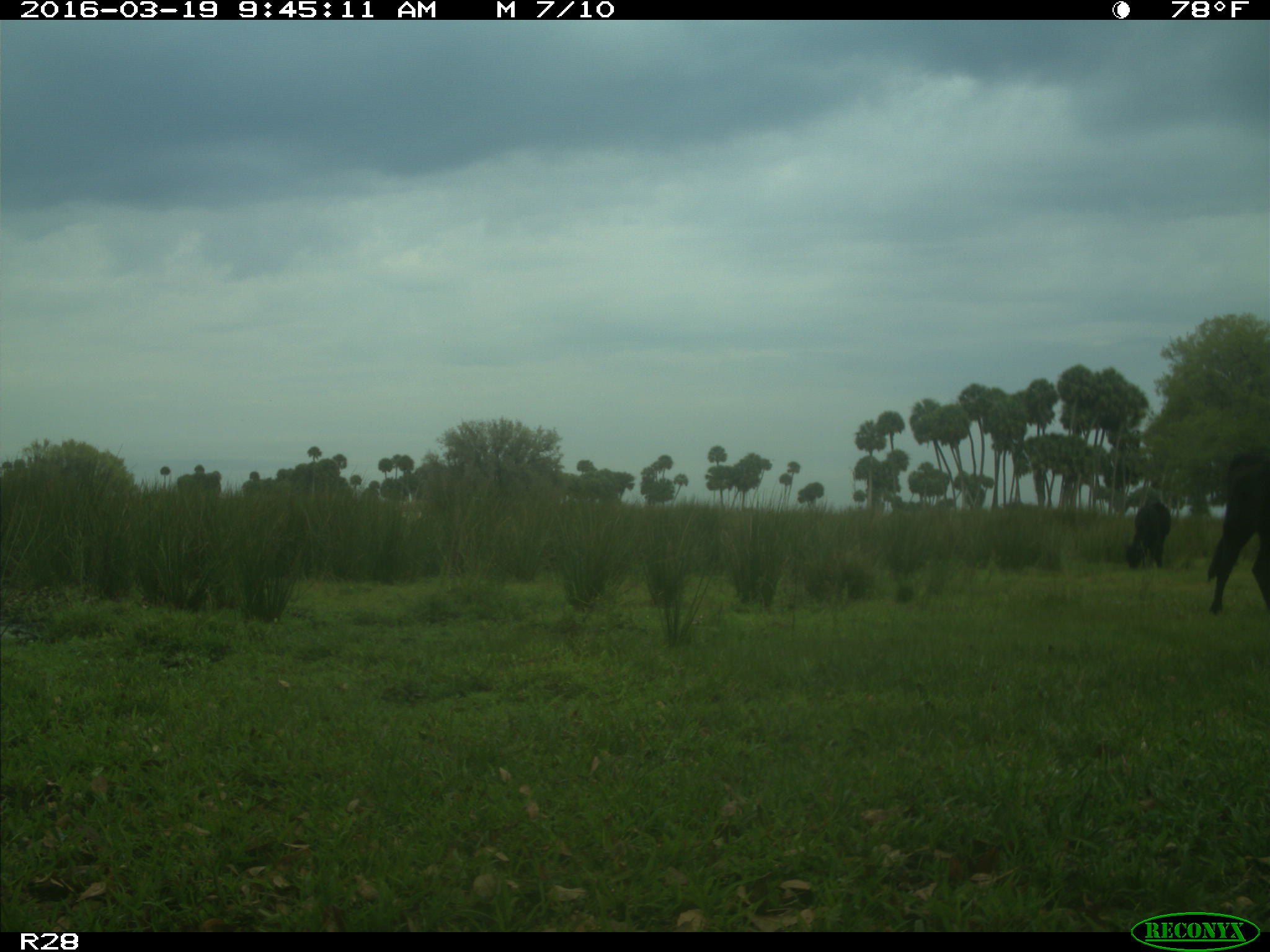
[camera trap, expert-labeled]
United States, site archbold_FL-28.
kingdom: Animalia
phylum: Chordata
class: Mammalia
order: Artiodactyla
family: Bovidae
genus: Bos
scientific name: Bos taurus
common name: domestic cow